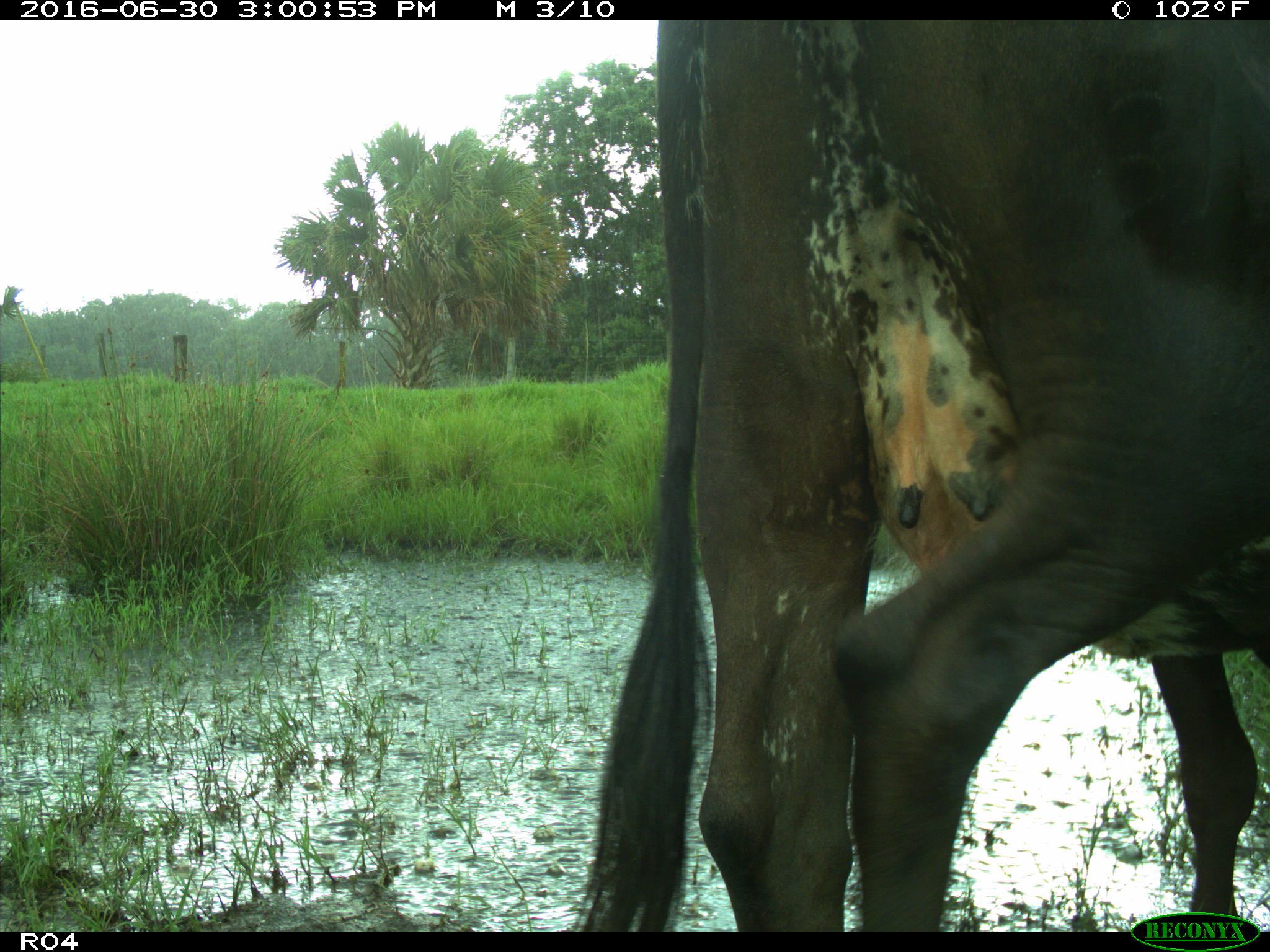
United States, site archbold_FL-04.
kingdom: Animalia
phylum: Chordata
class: Mammalia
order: Artiodactyla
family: Bovidae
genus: Bos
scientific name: Bos taurus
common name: domestic cow